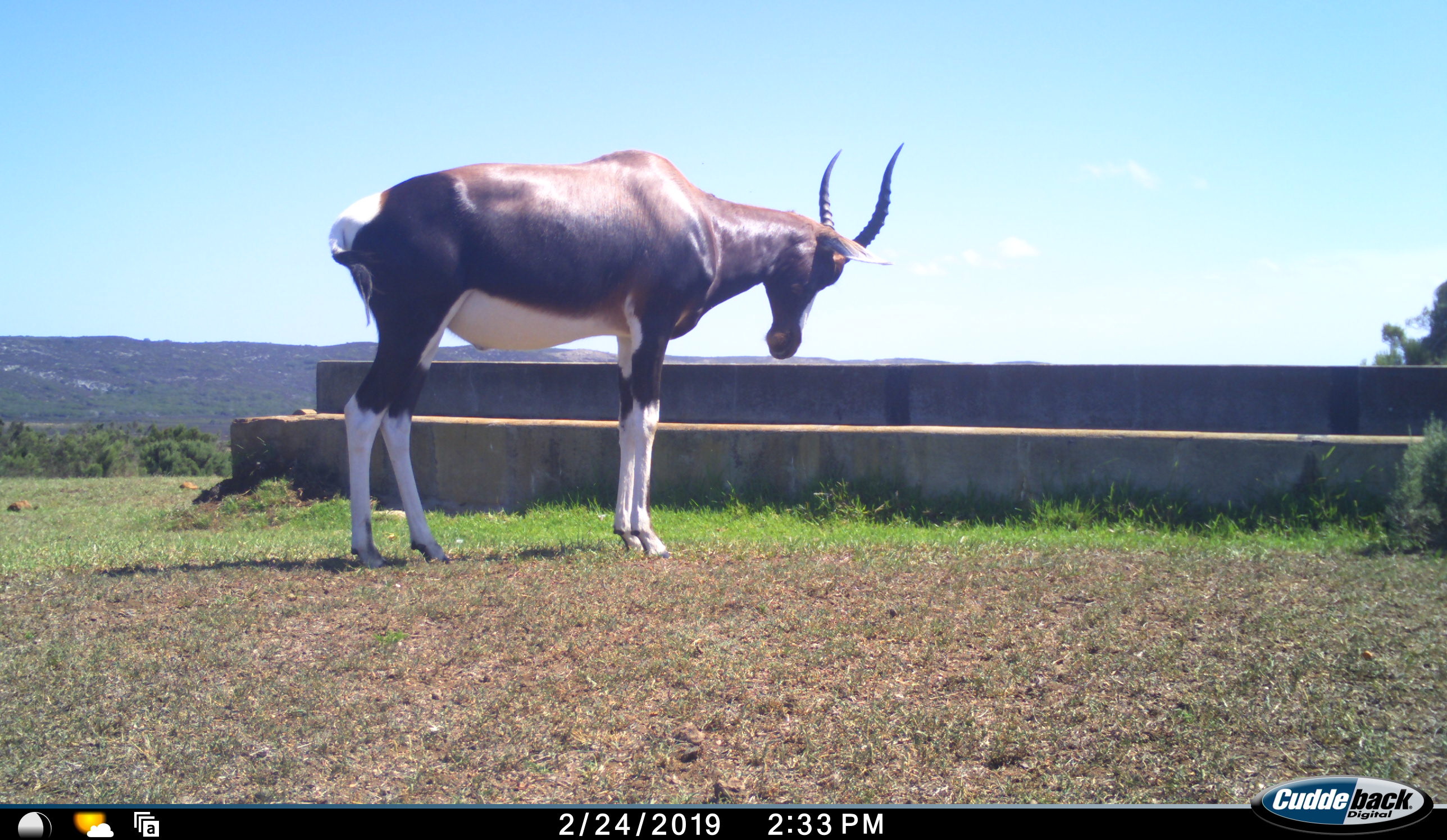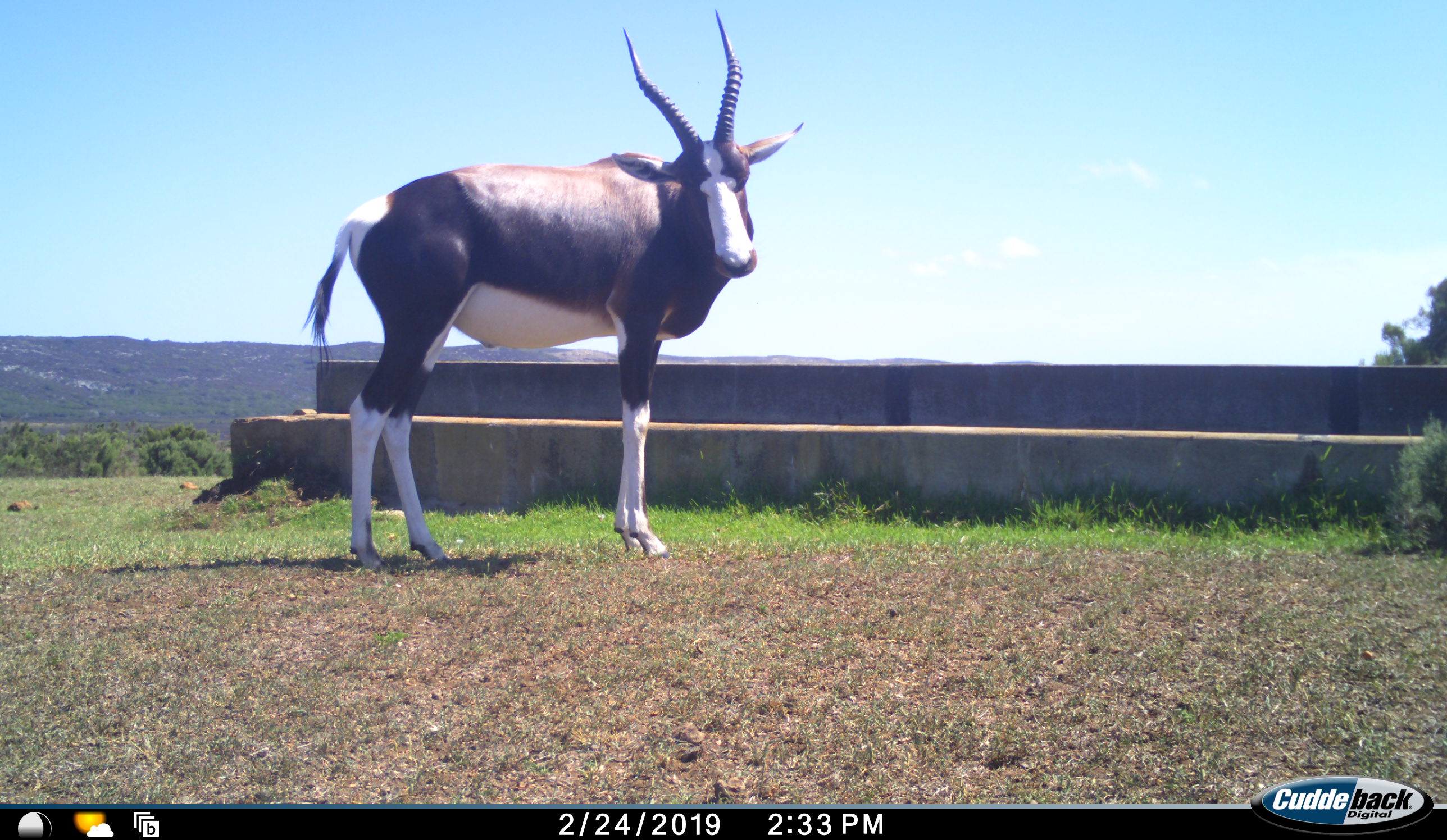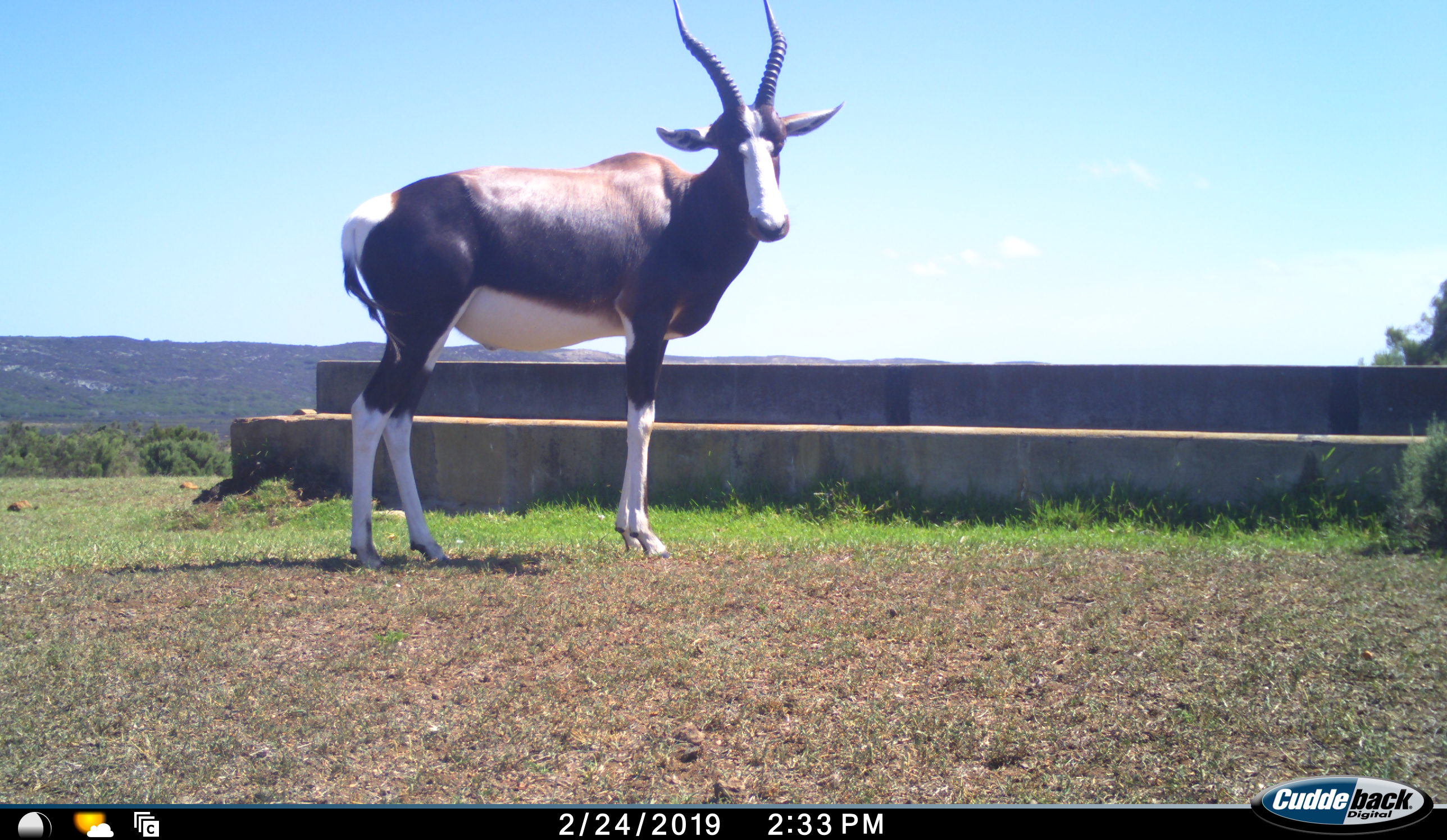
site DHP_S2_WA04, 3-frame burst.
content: unidentified animal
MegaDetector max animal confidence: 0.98